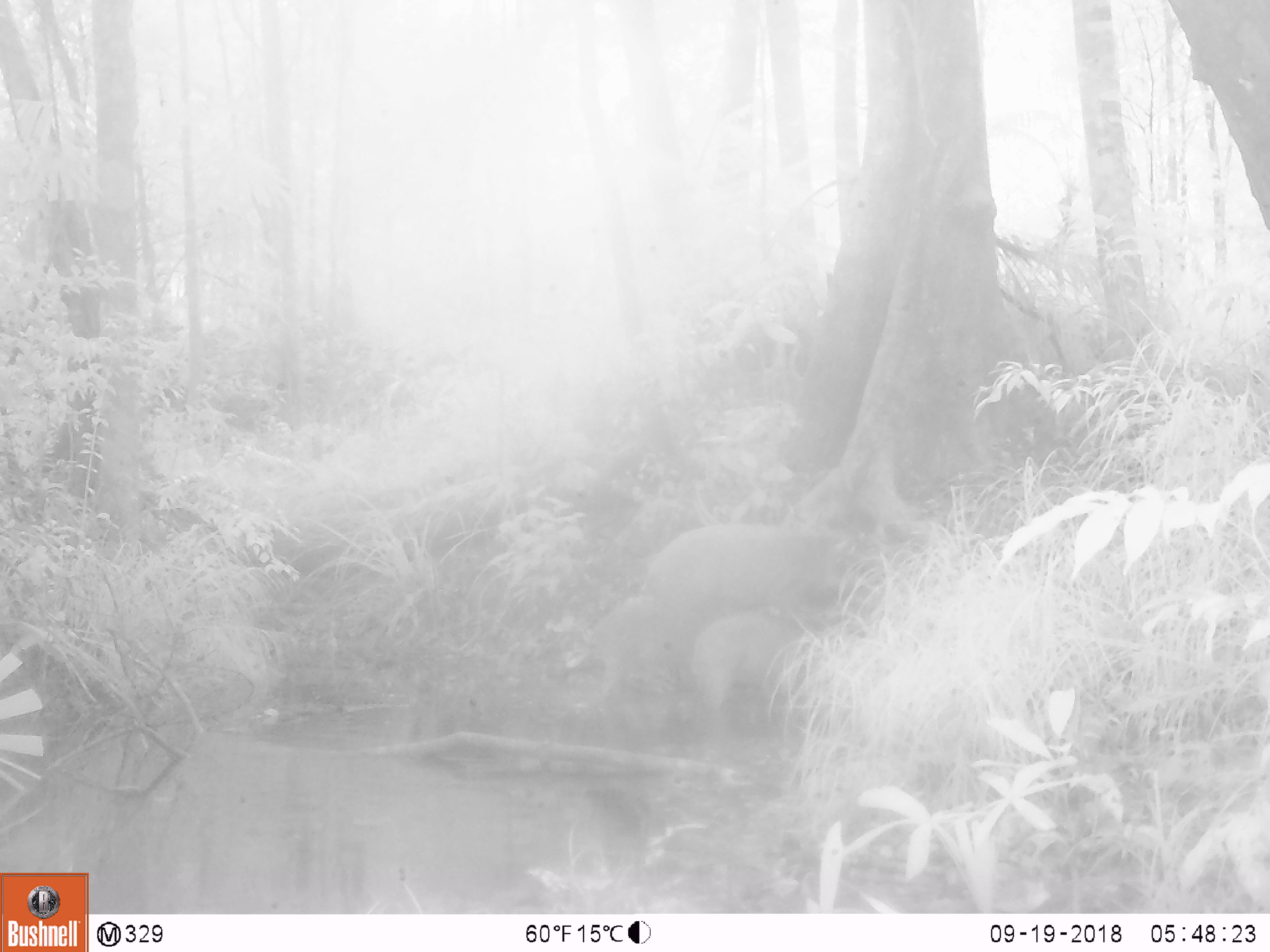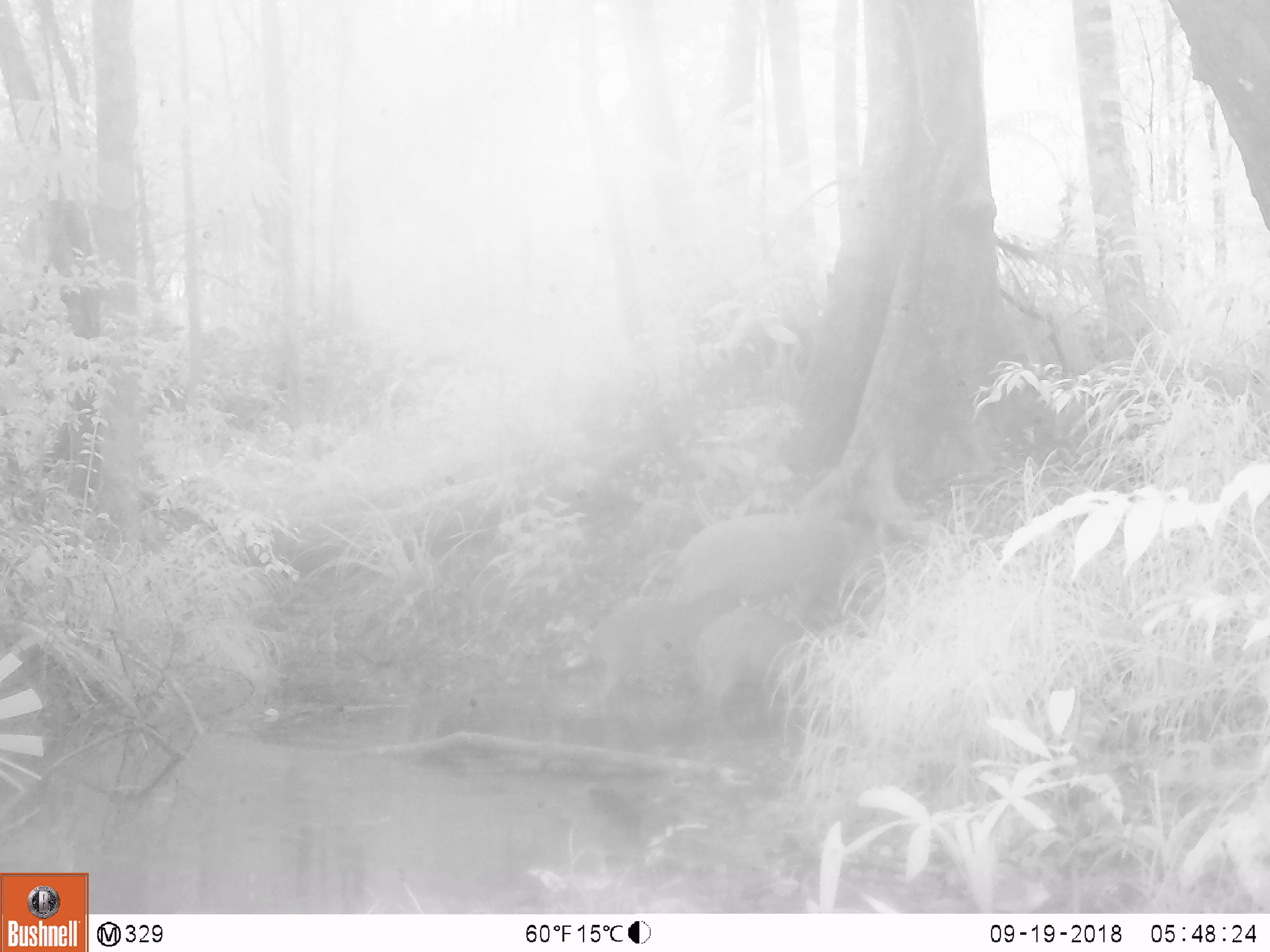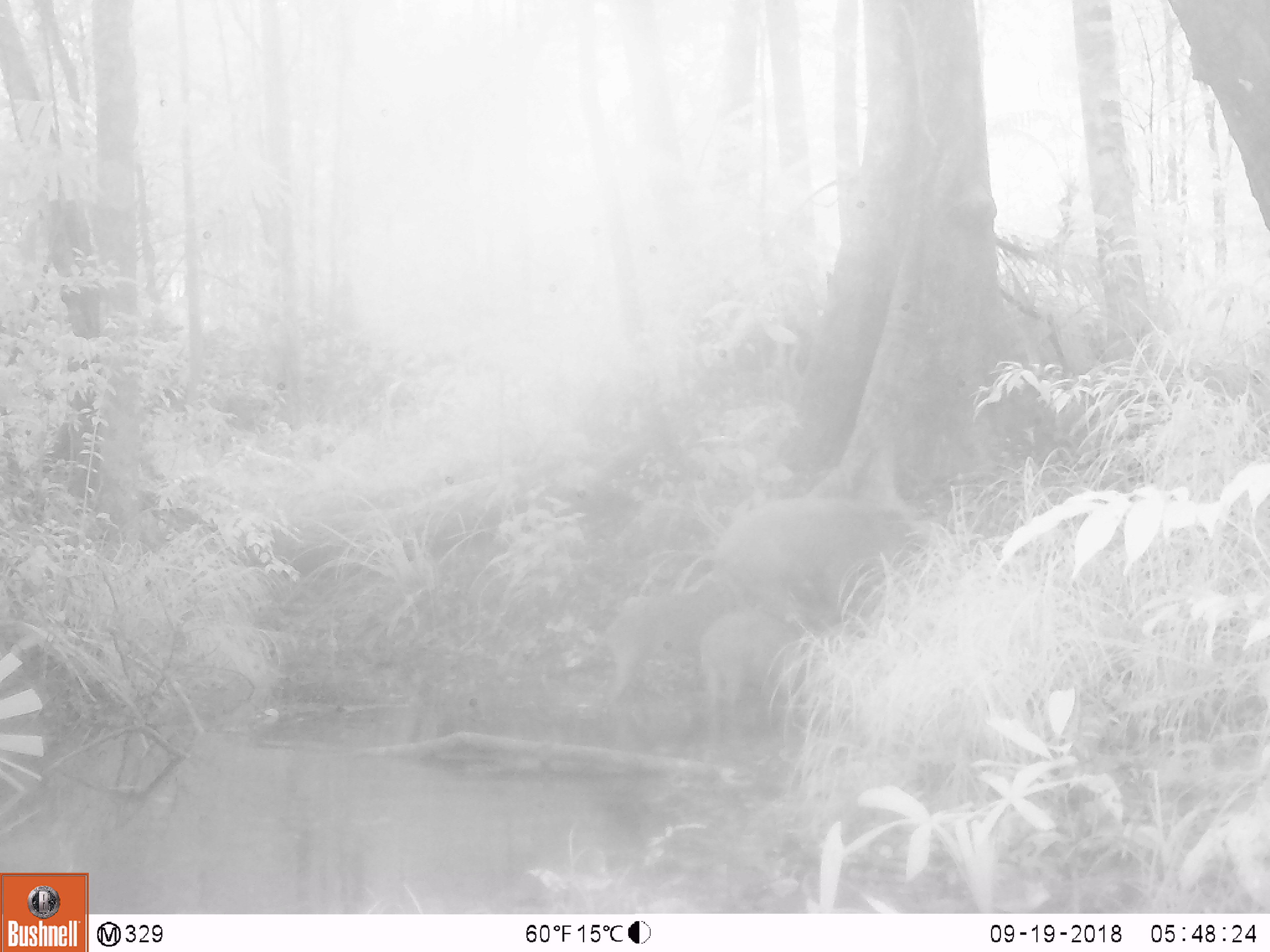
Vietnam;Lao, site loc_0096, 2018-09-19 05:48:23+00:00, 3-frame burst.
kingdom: Animalia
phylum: Chordata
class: Mammalia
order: Artiodactyla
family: Suidae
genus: Sus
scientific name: Sus scrofa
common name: eurasian wild pig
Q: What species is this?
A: Eurasian wild pig (Sus scrofa).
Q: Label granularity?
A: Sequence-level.